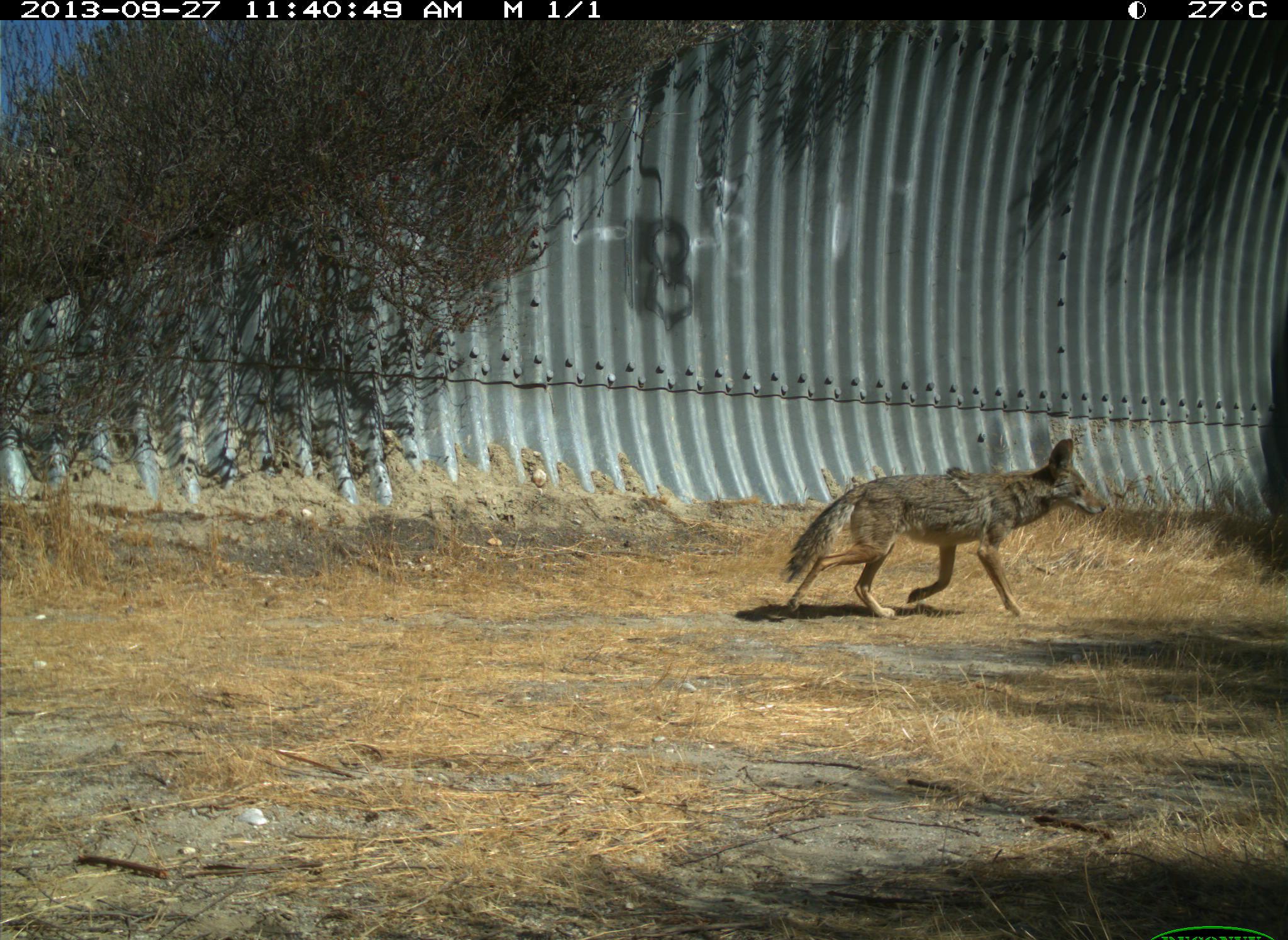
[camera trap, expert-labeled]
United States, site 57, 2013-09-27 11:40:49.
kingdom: Animalia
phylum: Chordata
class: Mammalia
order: Carnivora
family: Canidae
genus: Canis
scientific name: Canis latrans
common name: coyote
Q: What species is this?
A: Coyote (Canis latrans).